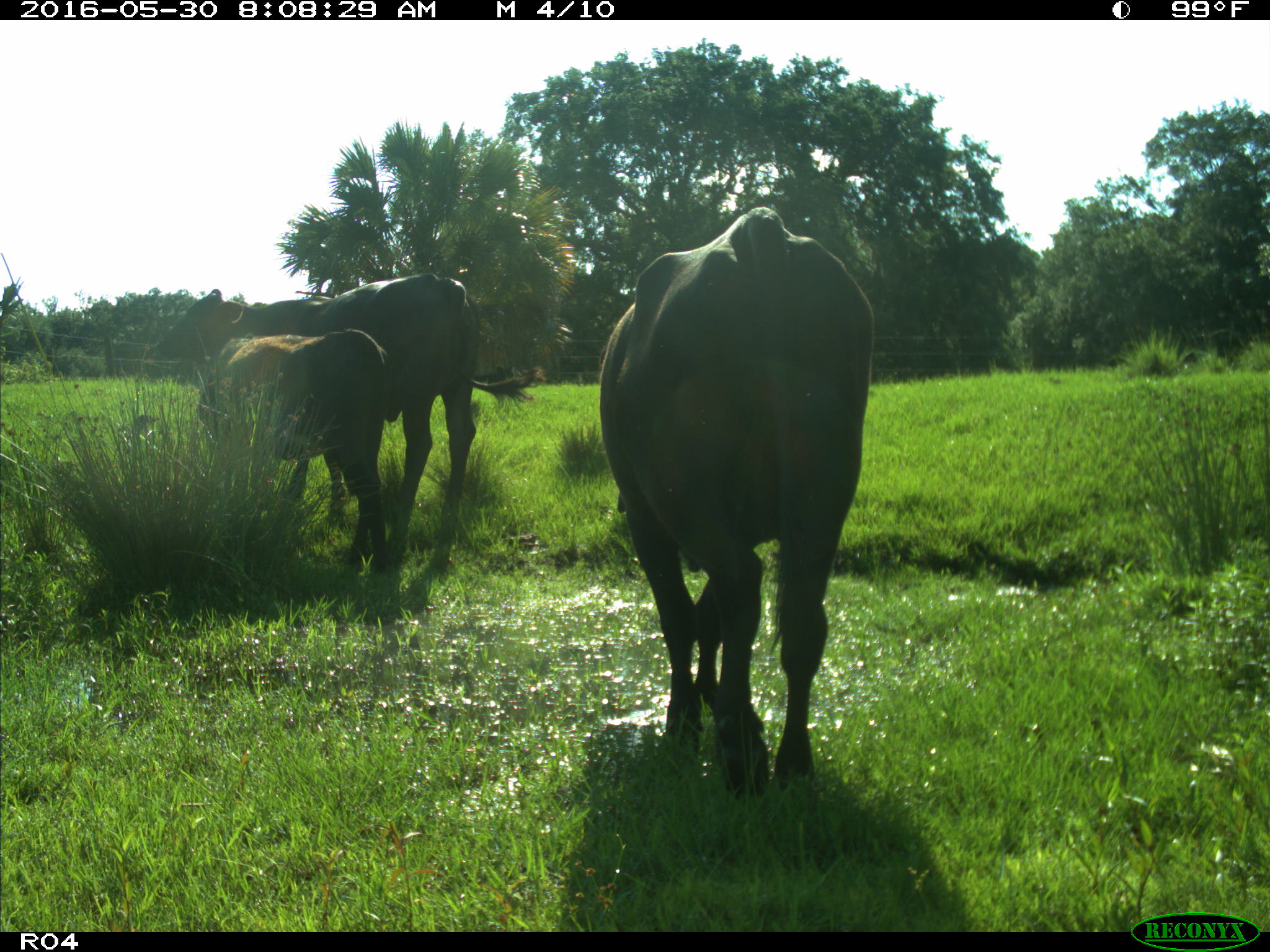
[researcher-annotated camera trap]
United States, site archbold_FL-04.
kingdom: Animalia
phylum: Chordata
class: Mammalia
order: Artiodactyla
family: Bovidae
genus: Bos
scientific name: Bos taurus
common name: domestic cow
Bos taurus (domestic cow).